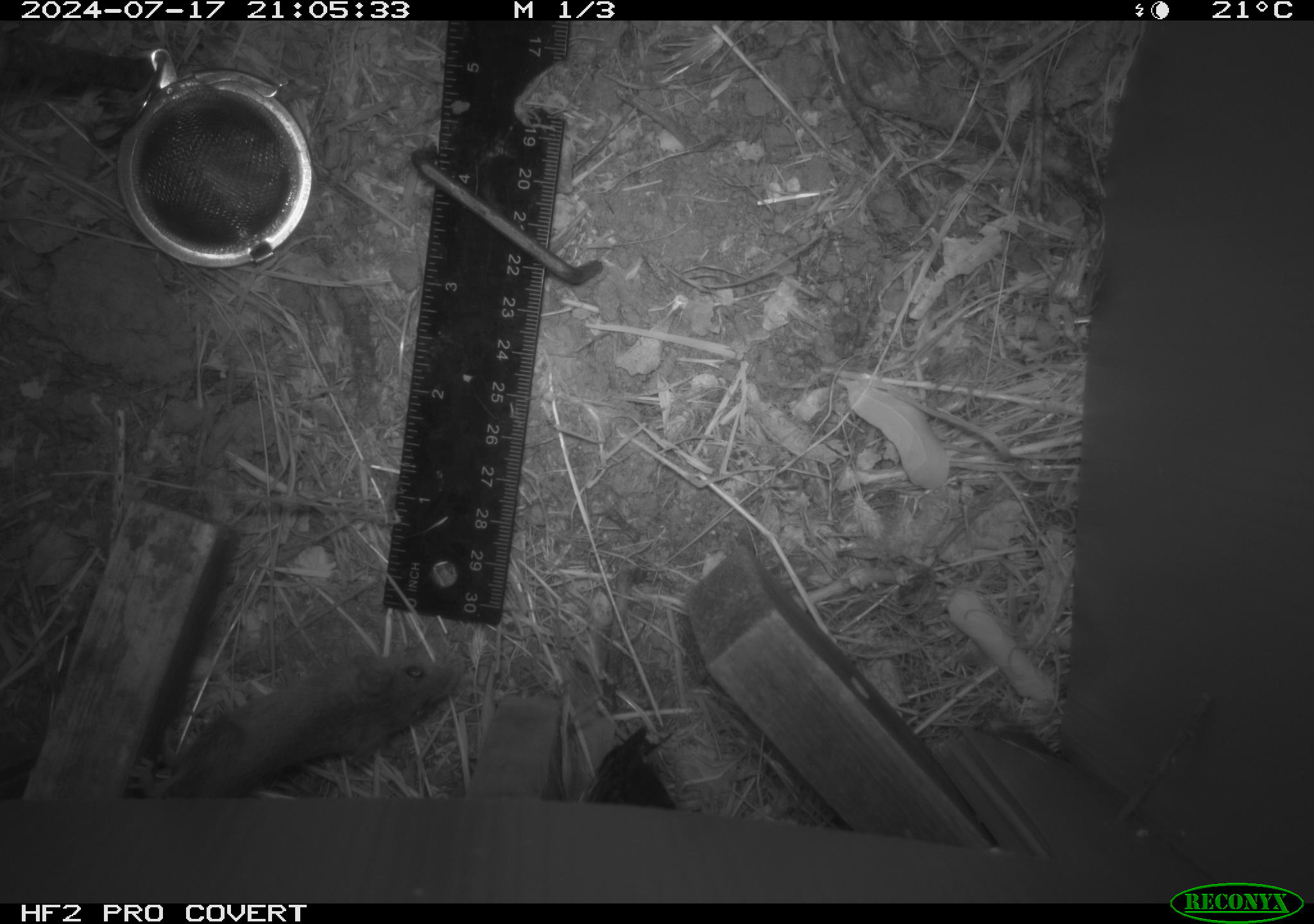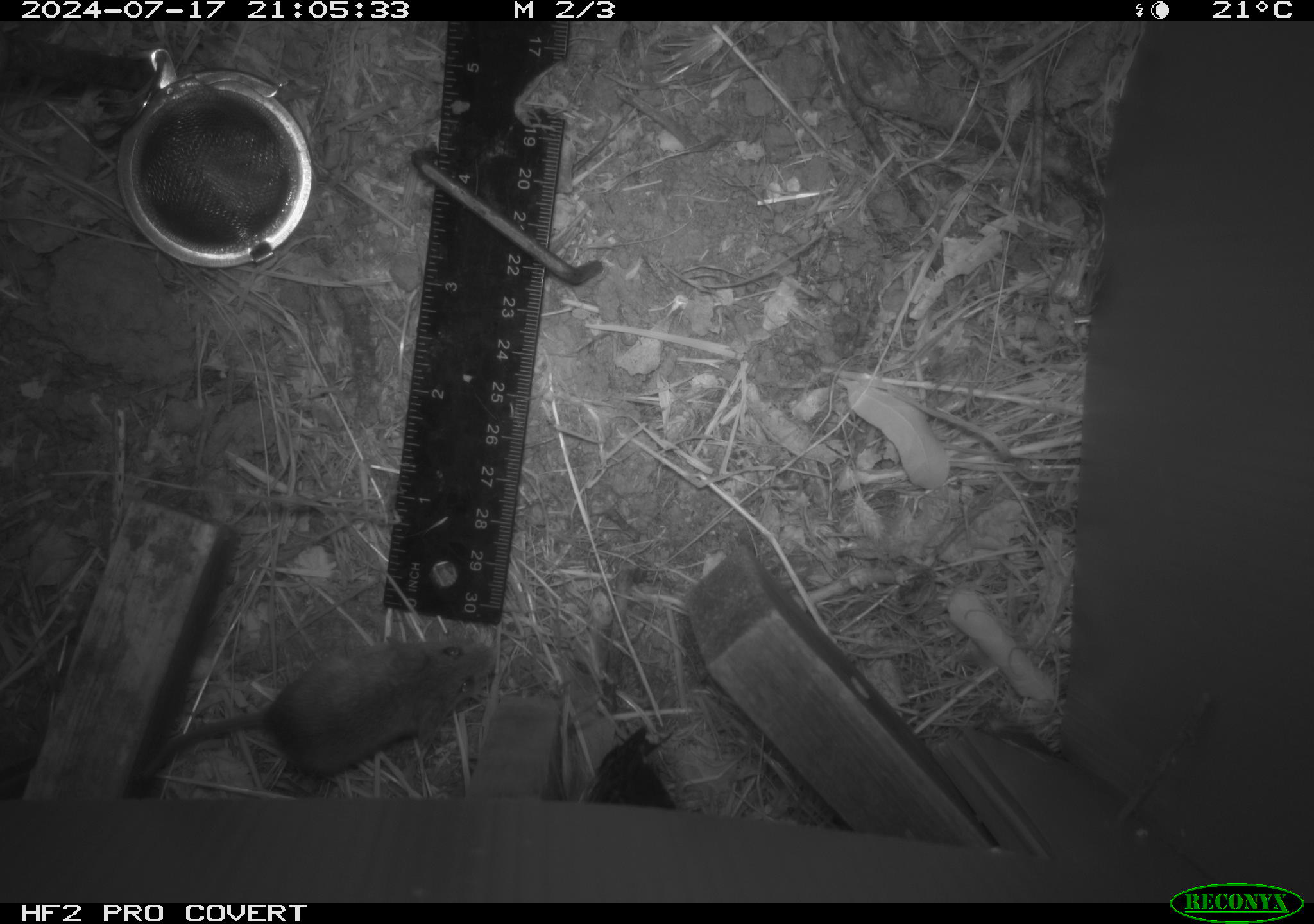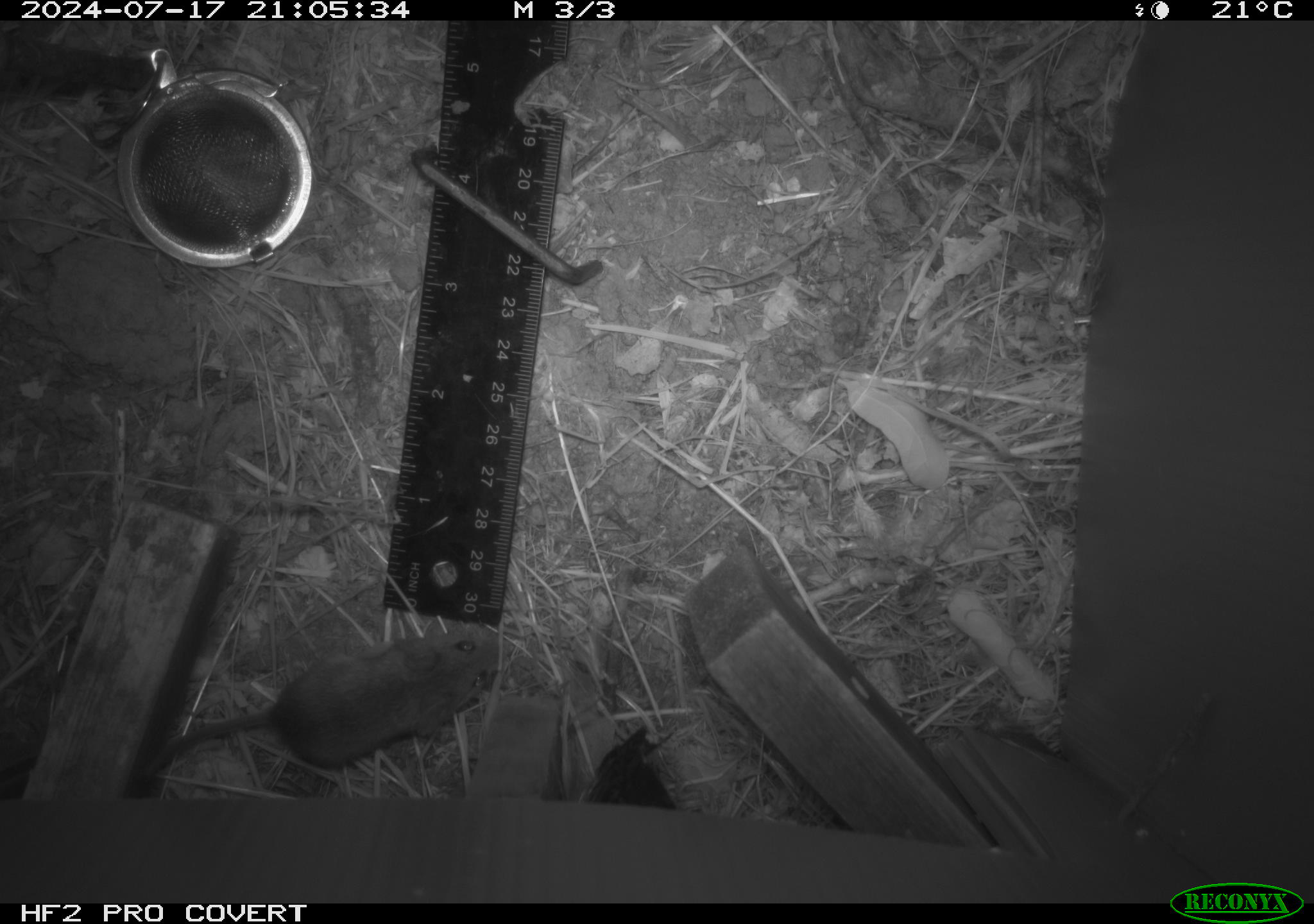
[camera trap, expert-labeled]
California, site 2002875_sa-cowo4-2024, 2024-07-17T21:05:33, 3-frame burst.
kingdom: Animalia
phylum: Chordata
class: Mammalia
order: Rodentia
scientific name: Rodentia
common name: mouse species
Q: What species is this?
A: Mouse species (Rodentia).